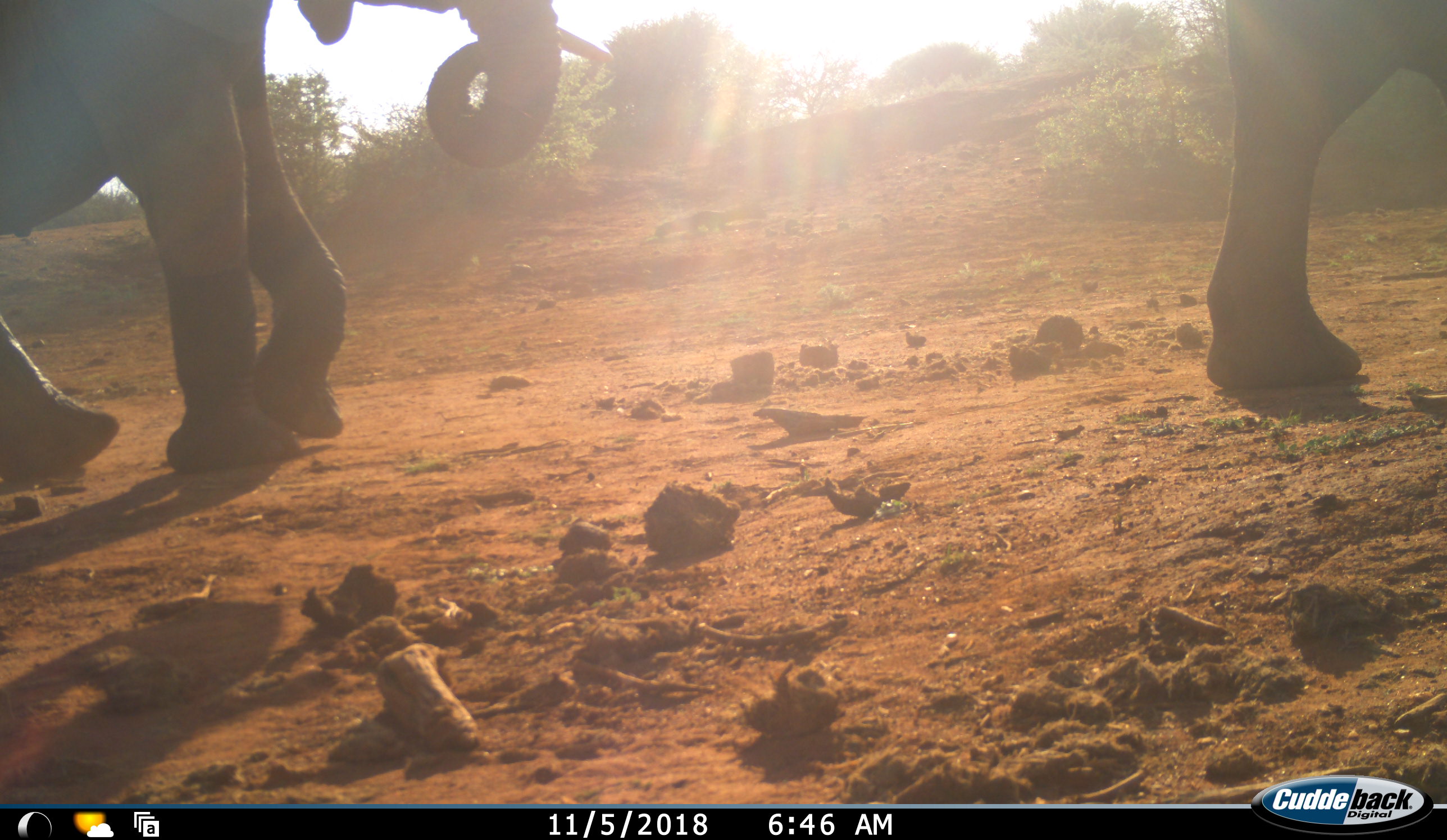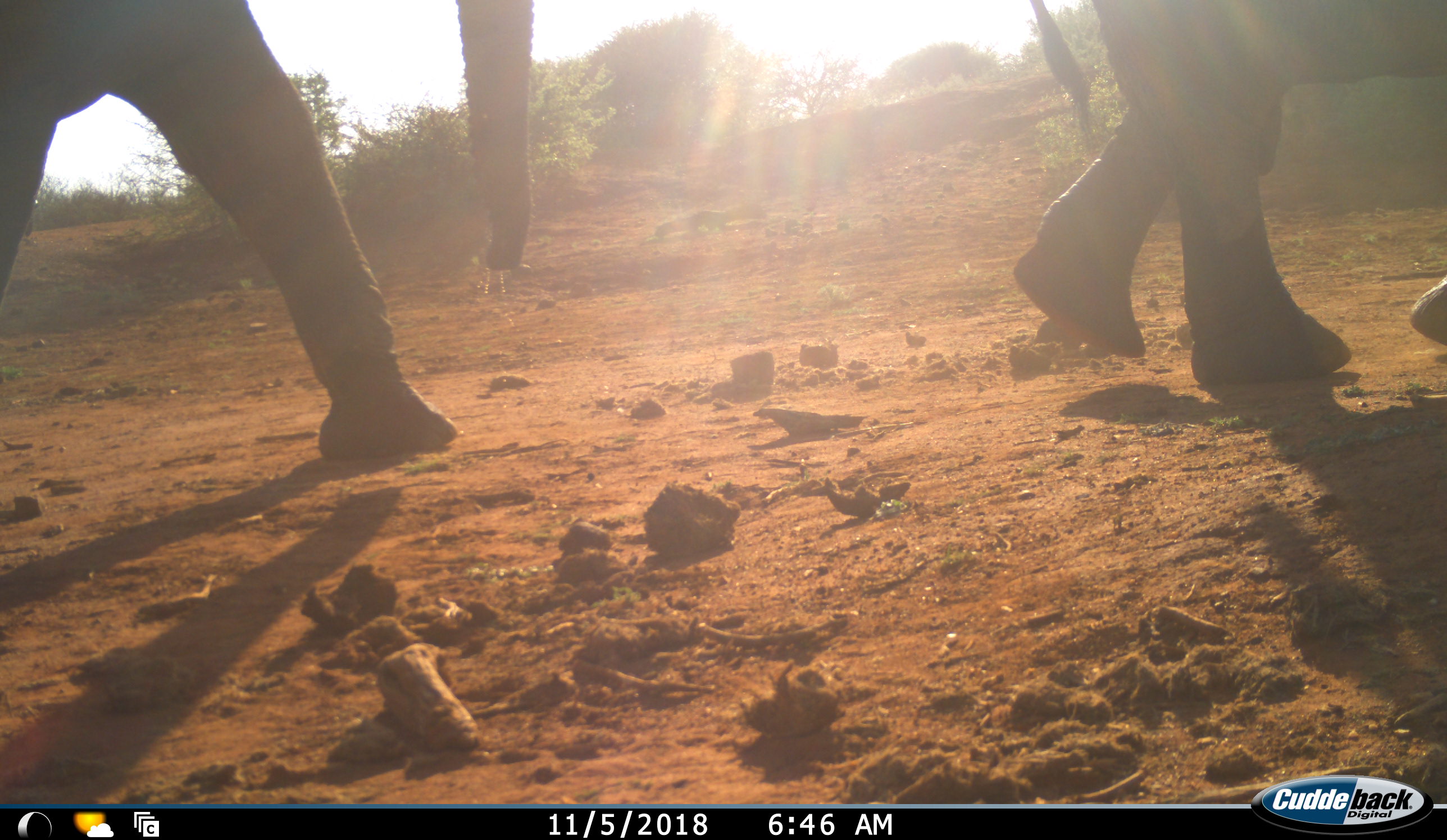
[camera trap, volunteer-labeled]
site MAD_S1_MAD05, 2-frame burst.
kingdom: Animalia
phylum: Chordata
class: Mammalia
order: Proboscidea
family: Elephantidae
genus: Loxodonta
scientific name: Loxodonta africana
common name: african bush elephant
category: elephant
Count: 3.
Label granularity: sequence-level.